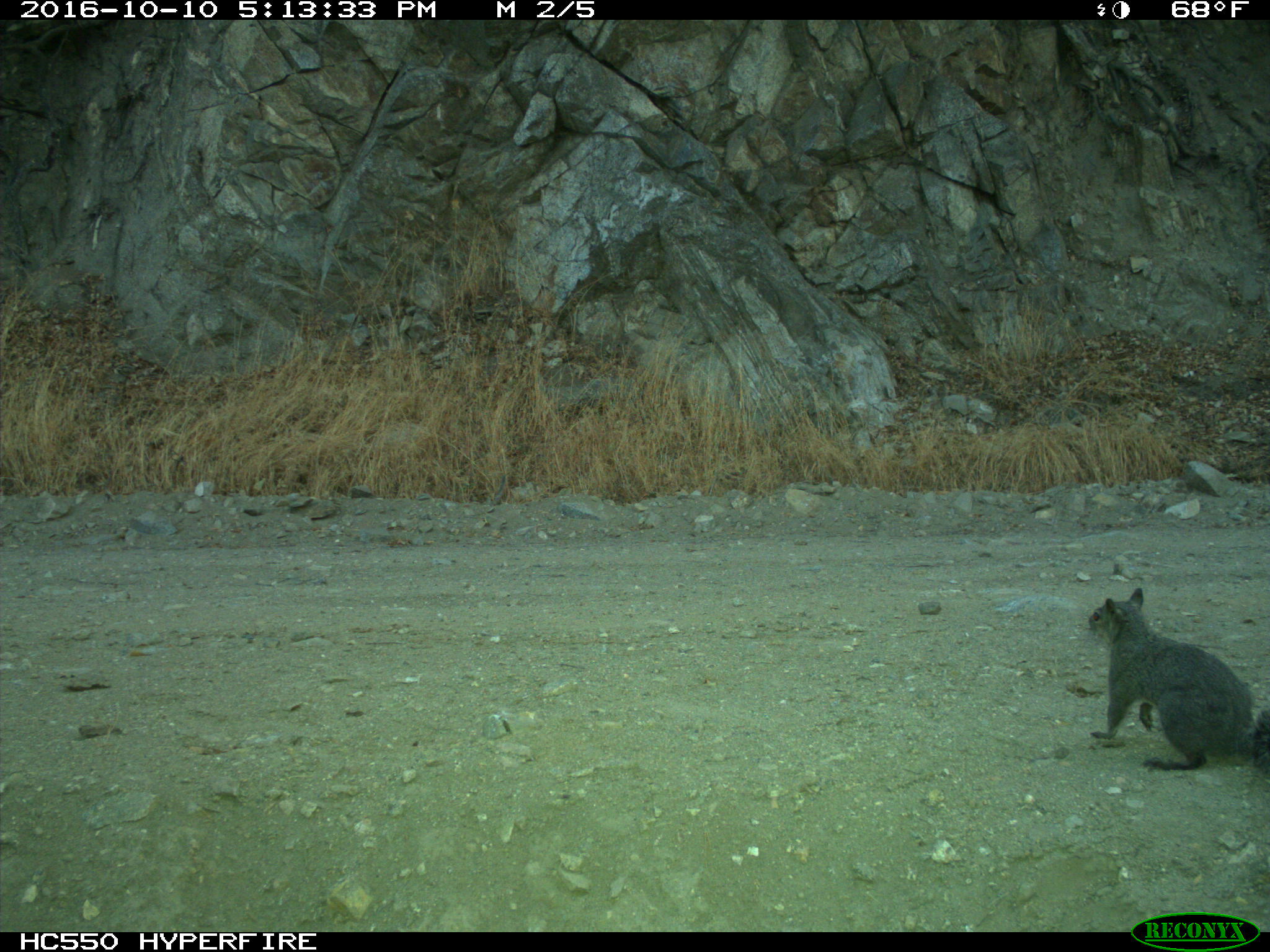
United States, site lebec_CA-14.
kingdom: Animalia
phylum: Chordata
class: Mammalia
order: Rodentia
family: Sciuridae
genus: Sciurus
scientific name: Sciurus carolinensis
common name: eastern gray squirrel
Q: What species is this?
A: Sciurus carolinensis (eastern gray squirrel).